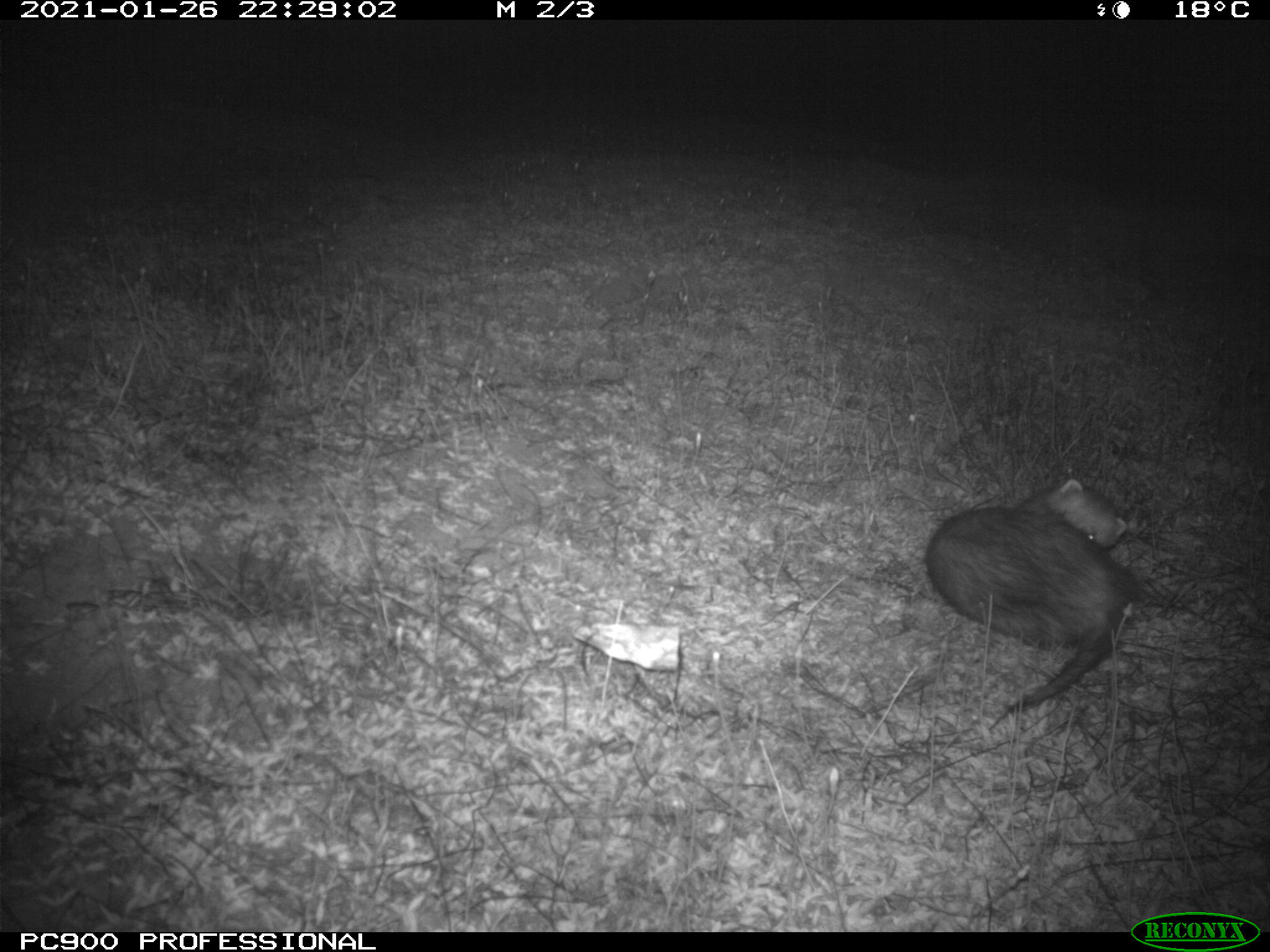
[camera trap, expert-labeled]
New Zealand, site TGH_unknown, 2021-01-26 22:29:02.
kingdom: Animalia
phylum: Chordata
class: Mammalia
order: Carnivora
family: Mustelidae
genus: Mustela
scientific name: Mustela furo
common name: ferret